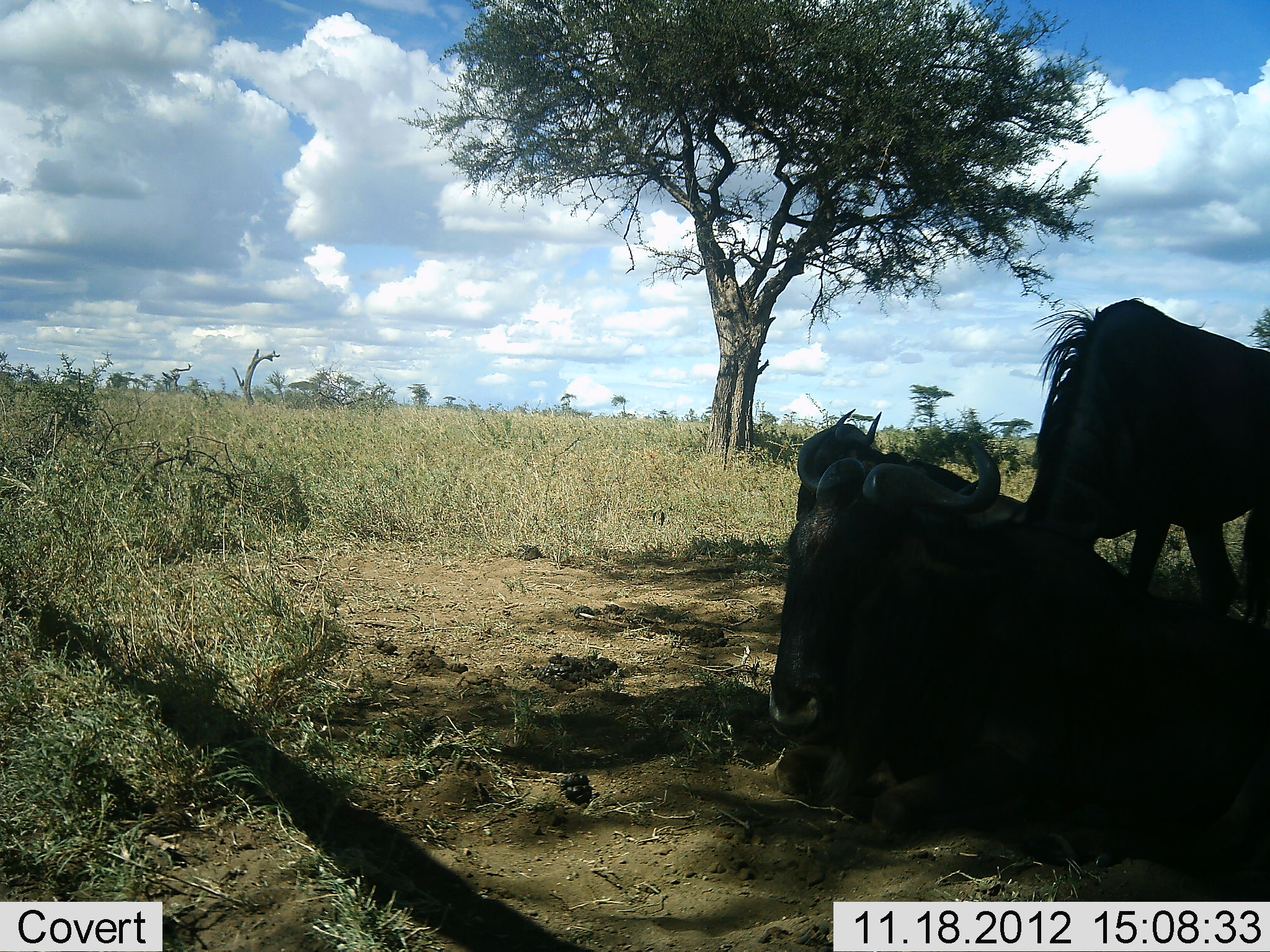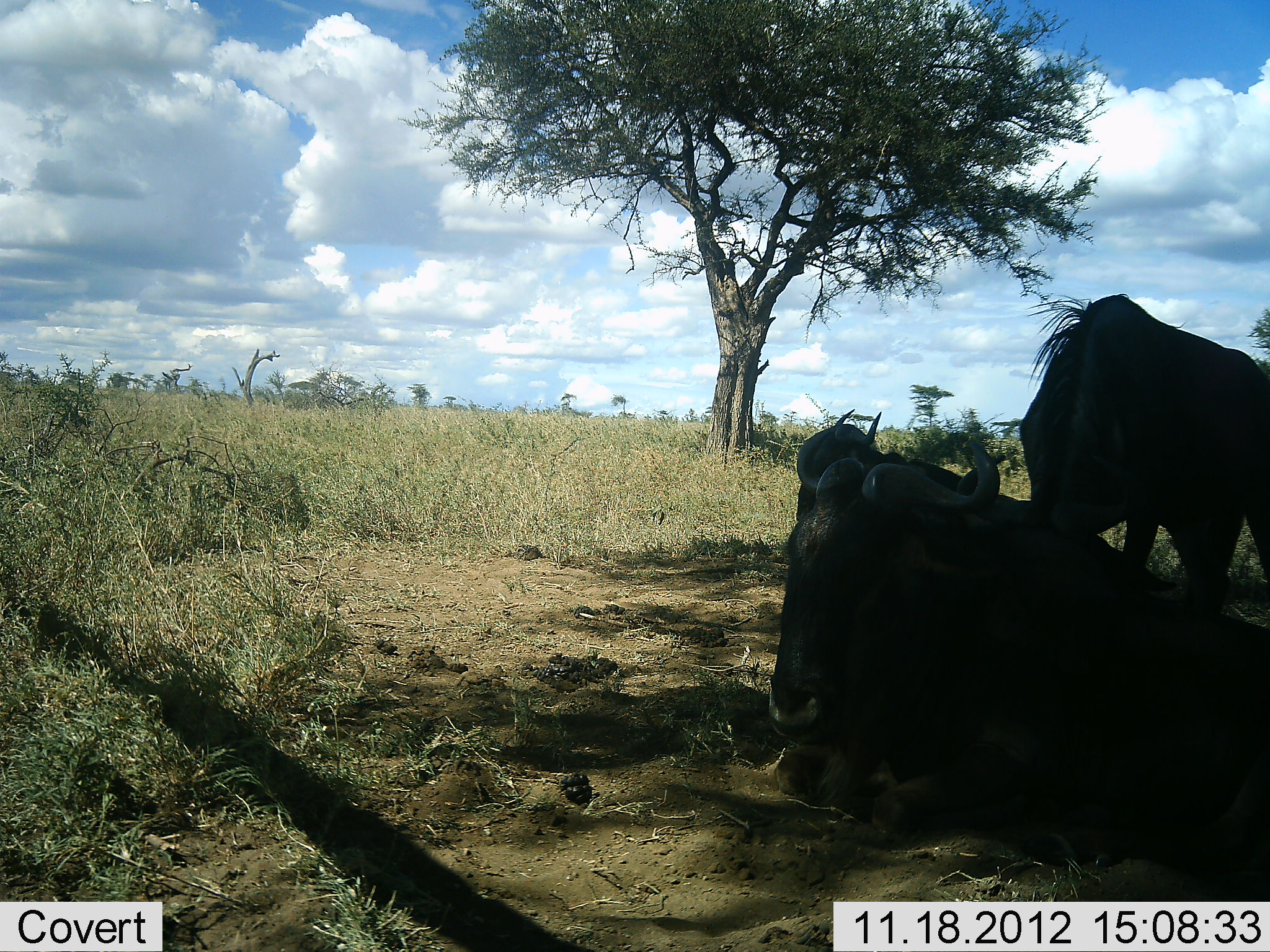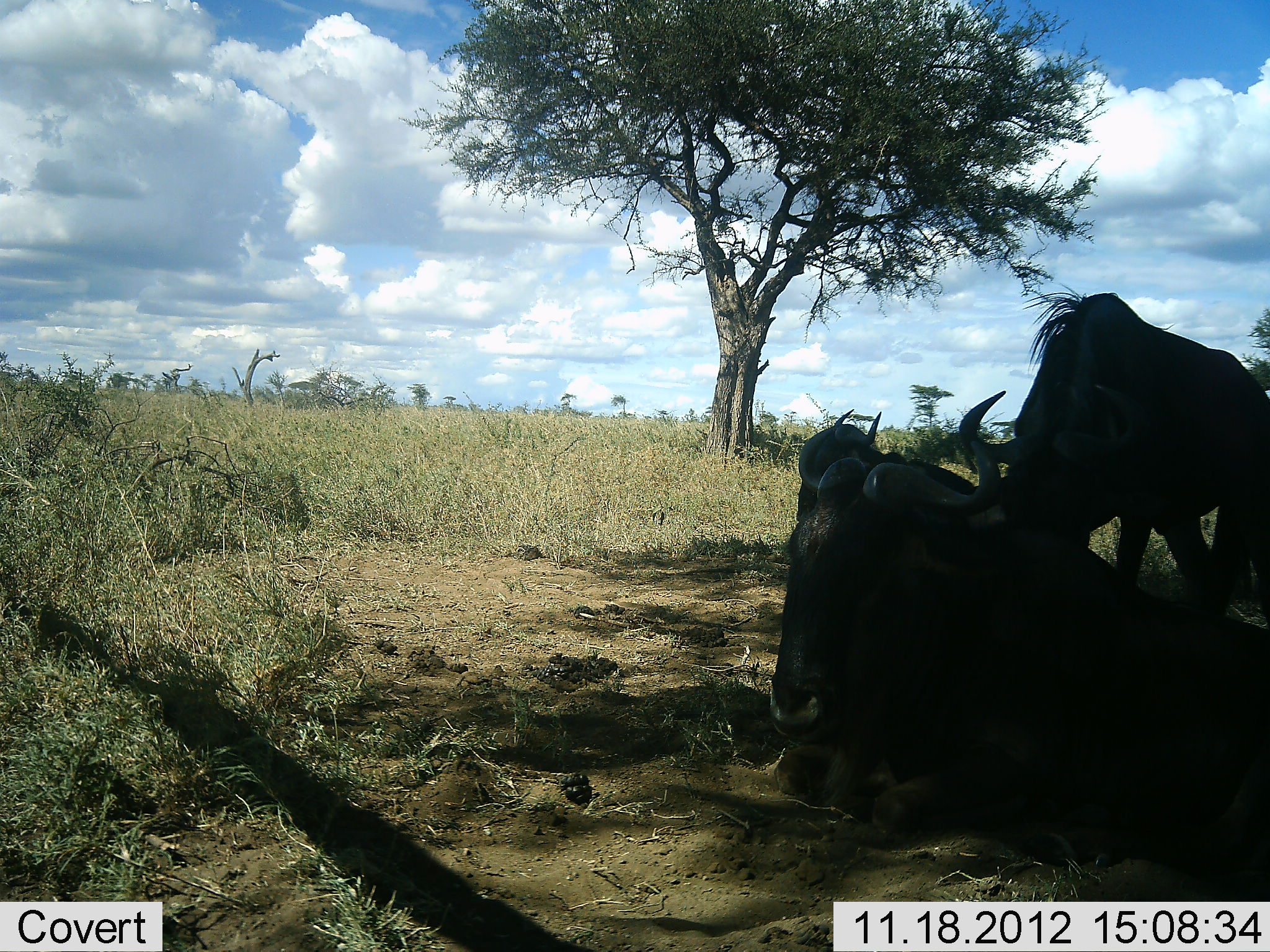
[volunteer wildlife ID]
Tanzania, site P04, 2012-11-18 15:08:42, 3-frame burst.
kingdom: Animalia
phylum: Chordata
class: Mammalia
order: Artiodactyla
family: Bovidae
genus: Connochaetes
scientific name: Connochaetes taurinus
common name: blue wildebeest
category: wildebeest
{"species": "wildebeest (blue wildebeest) (Connochaetes taurinus)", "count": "2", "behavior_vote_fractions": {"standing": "20%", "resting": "100%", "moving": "30%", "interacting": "0%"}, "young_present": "0%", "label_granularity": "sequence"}